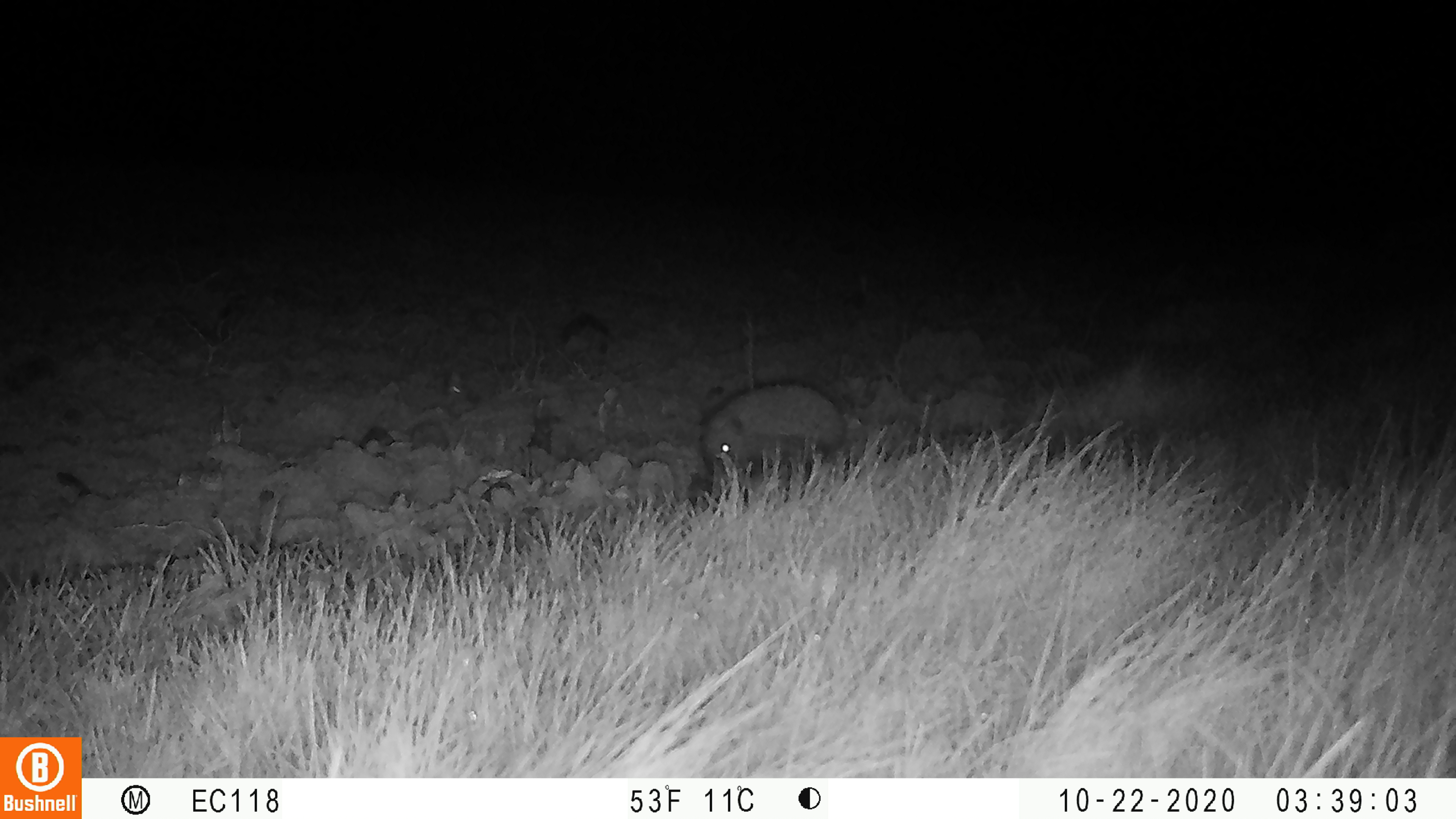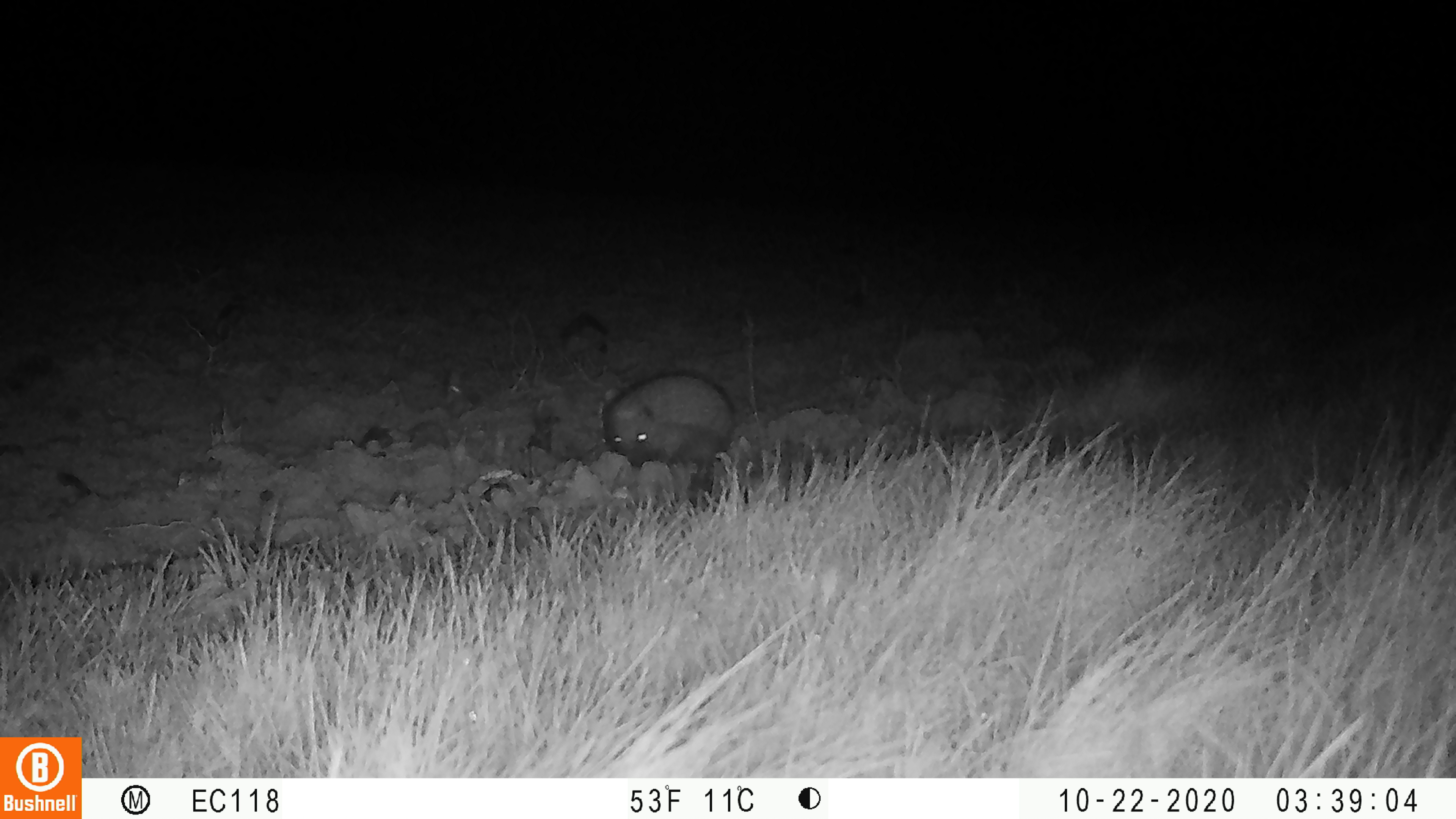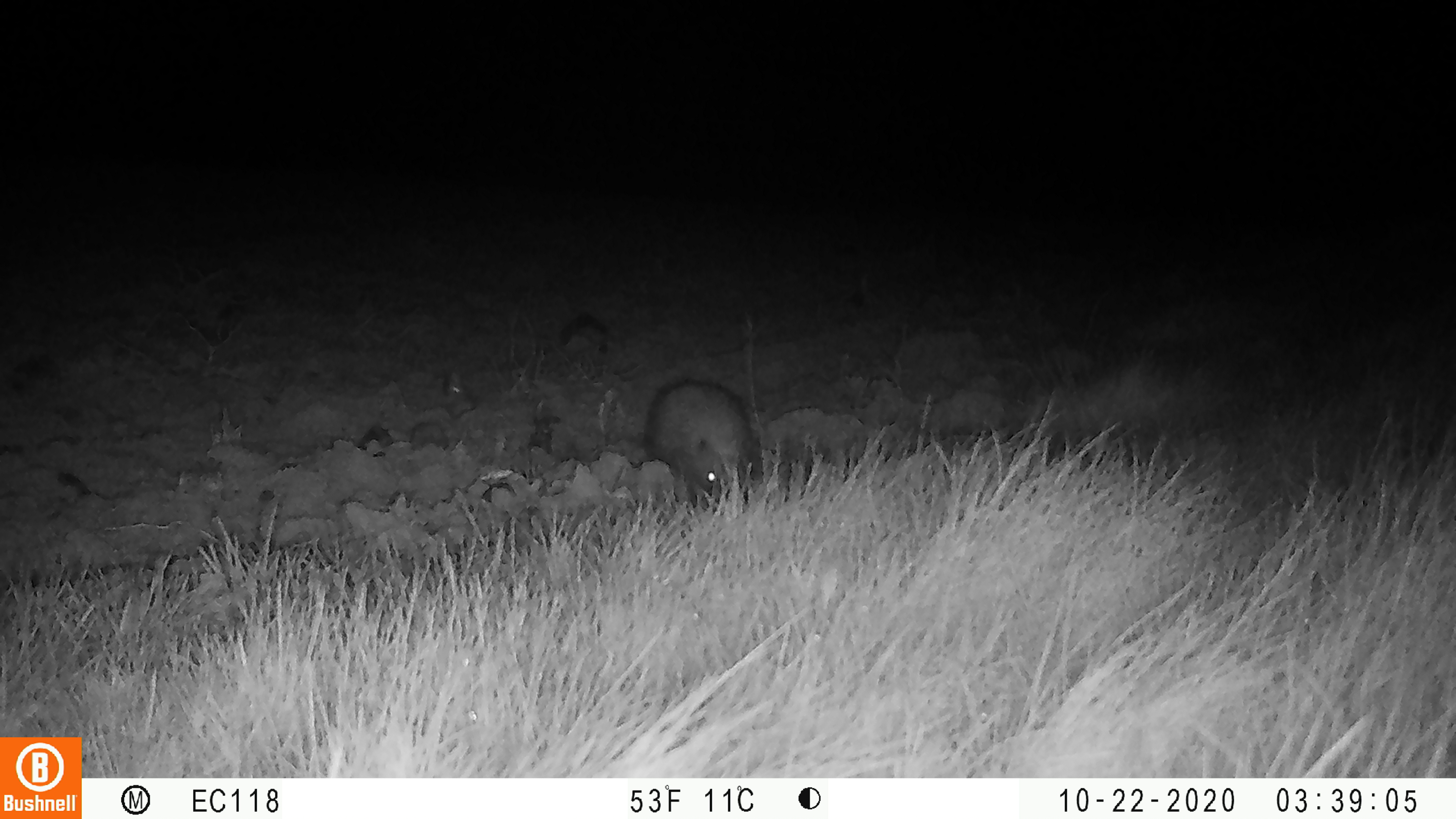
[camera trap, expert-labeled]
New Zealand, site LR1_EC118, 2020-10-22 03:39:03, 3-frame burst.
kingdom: Animalia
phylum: Chordata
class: Mammalia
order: Eulipotyphla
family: Erinaceidae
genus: Erinaceus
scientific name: Erinaceus europaeus europaeus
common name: european hedgehog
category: hedgehog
Hedgehog (european hedgehog) (Erinaceus europaeus europaeus).